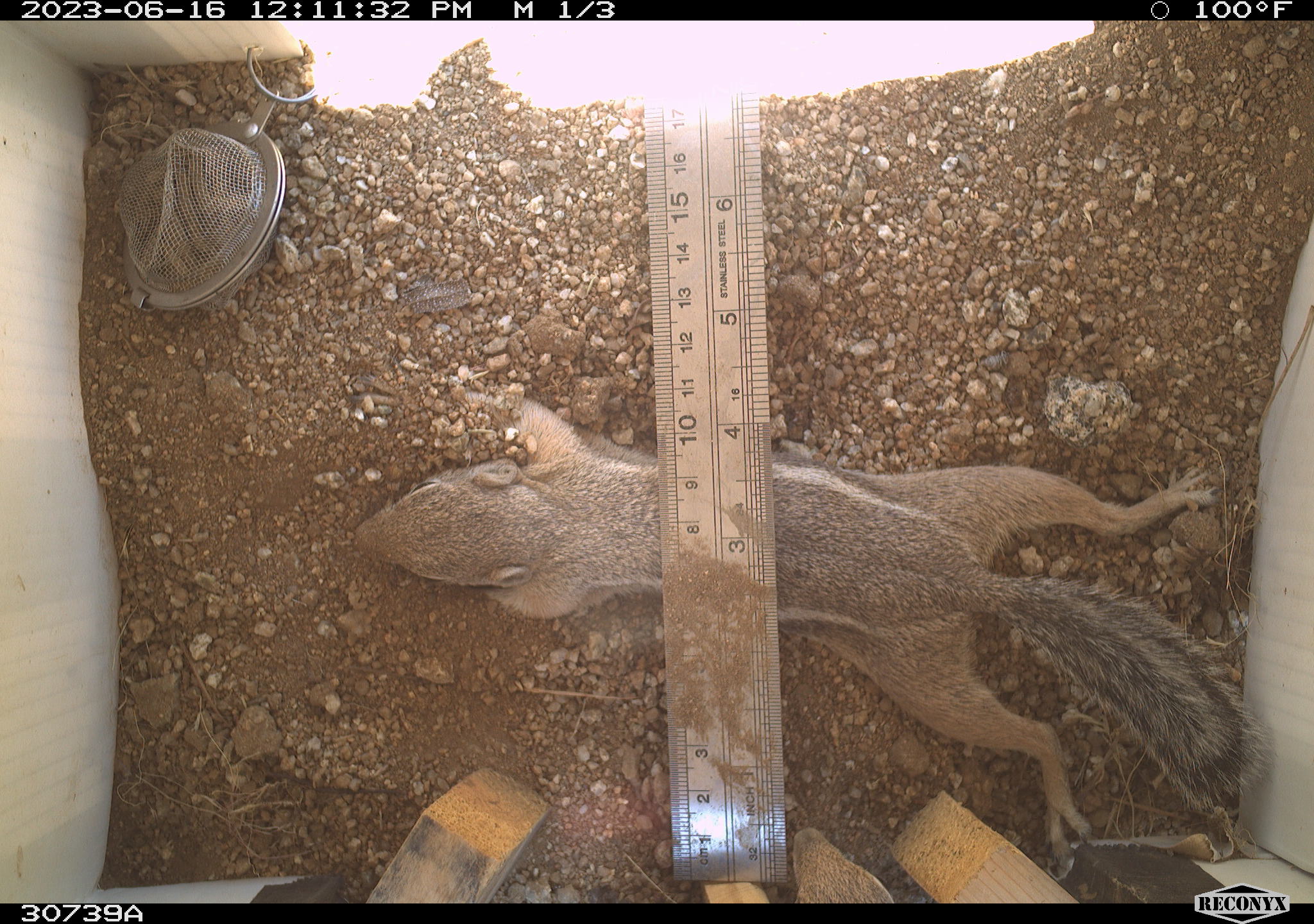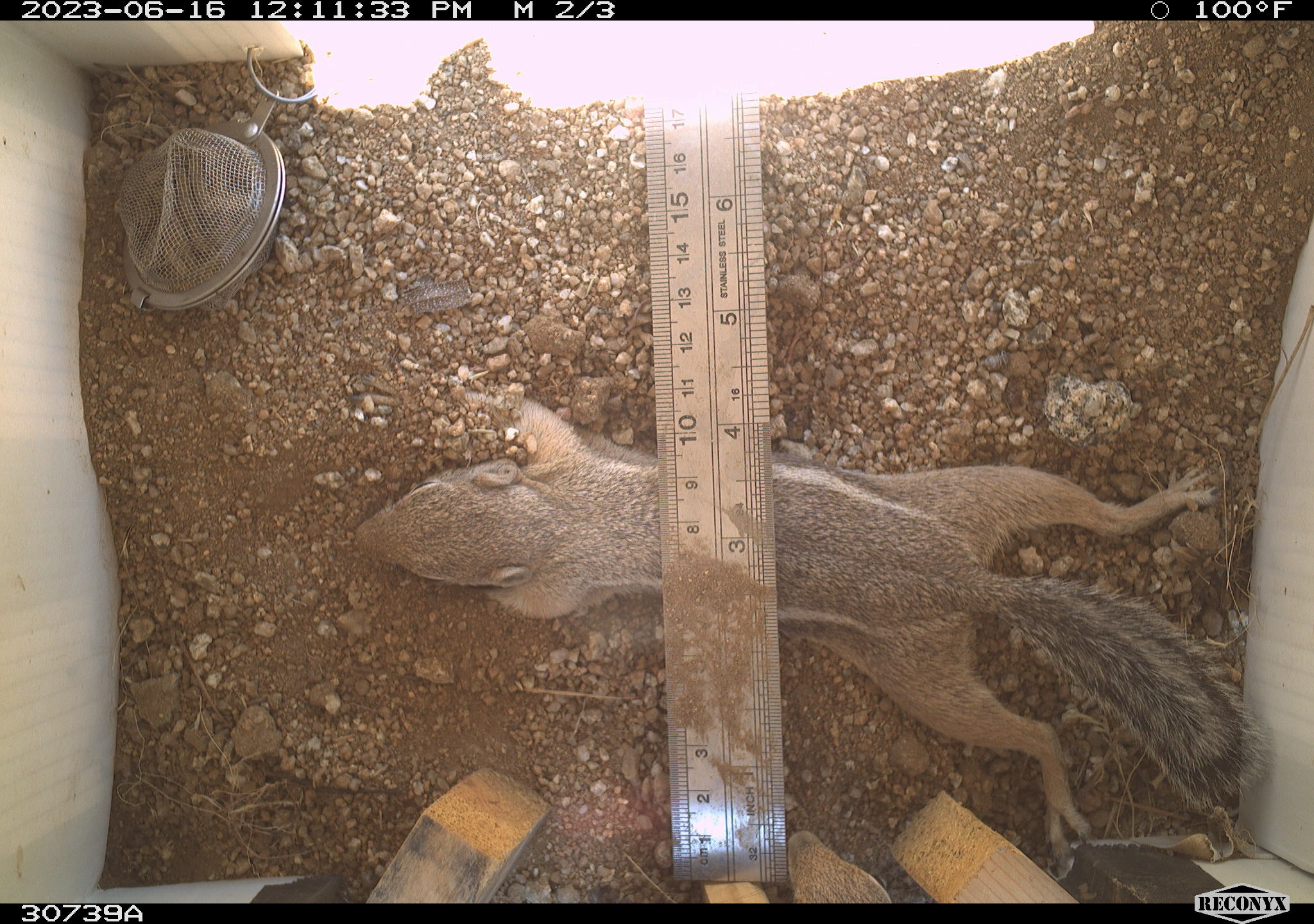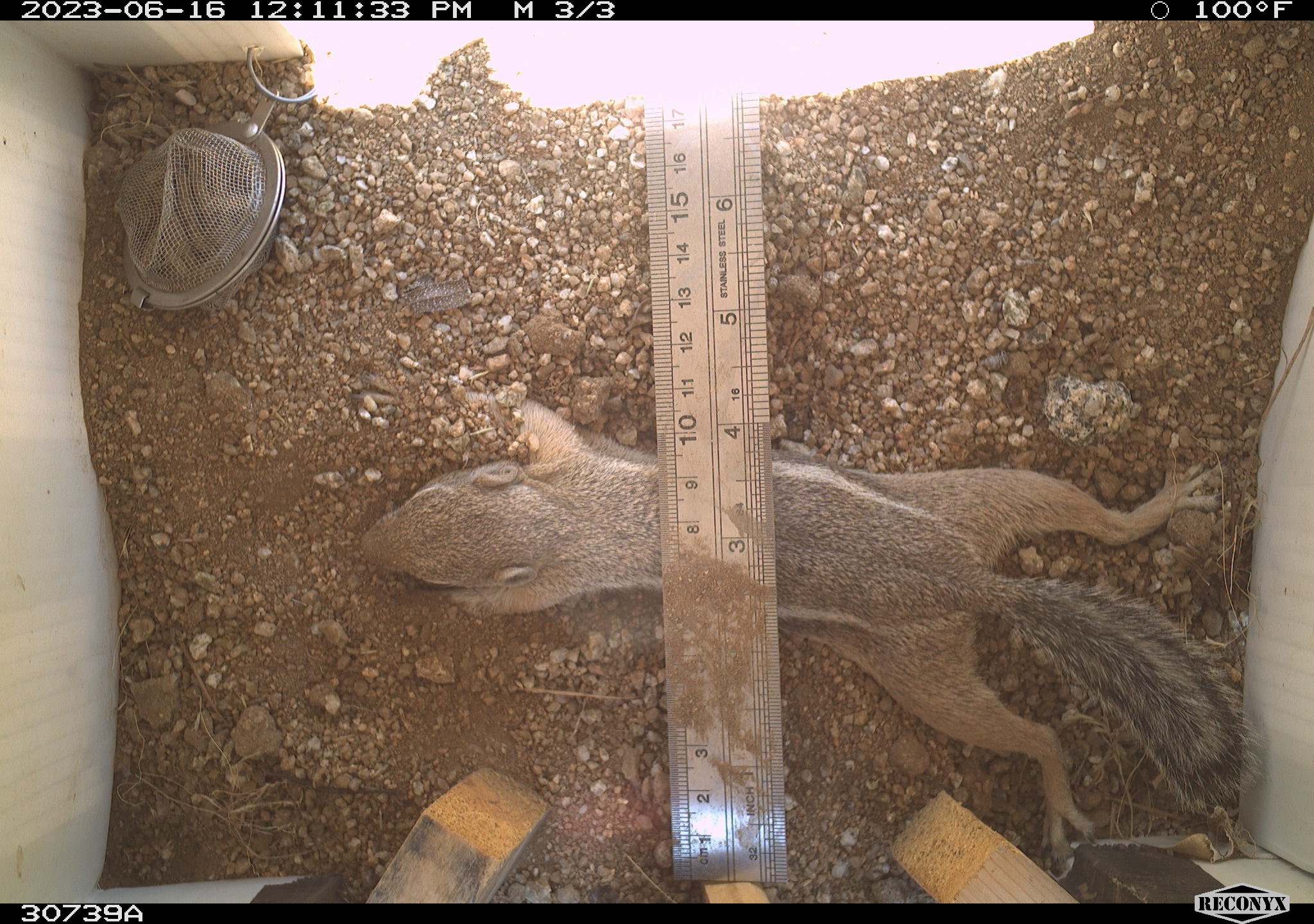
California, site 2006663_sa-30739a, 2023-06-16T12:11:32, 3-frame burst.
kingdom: Animalia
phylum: Chordata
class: Mammalia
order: Rodentia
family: Sciuridae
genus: Ammospermophilus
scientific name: Ammospermophilus leucurus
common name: white-tailed antelope squirrel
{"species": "white-tailed antelope squirrel (Ammospermophilus leucurus)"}